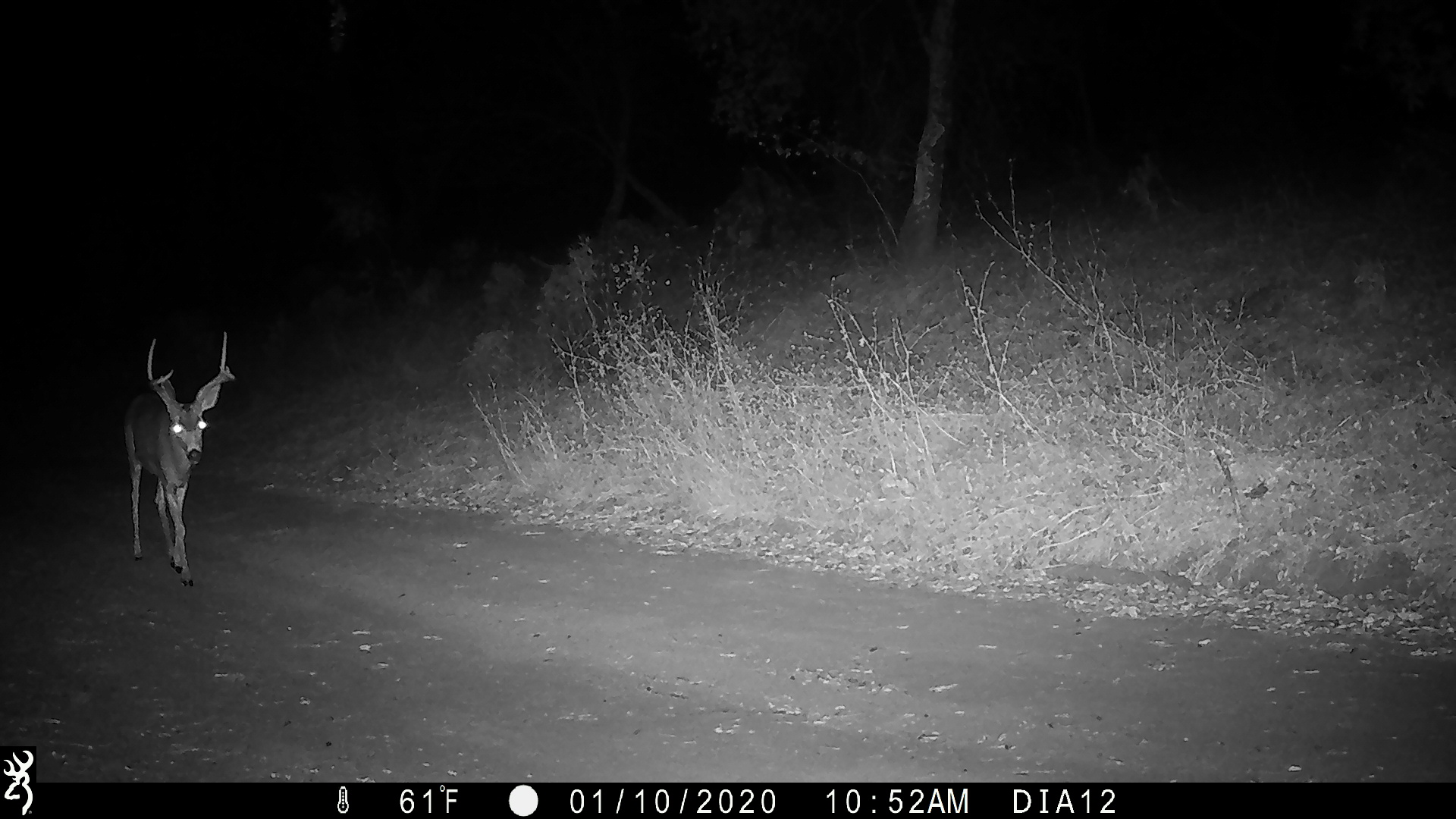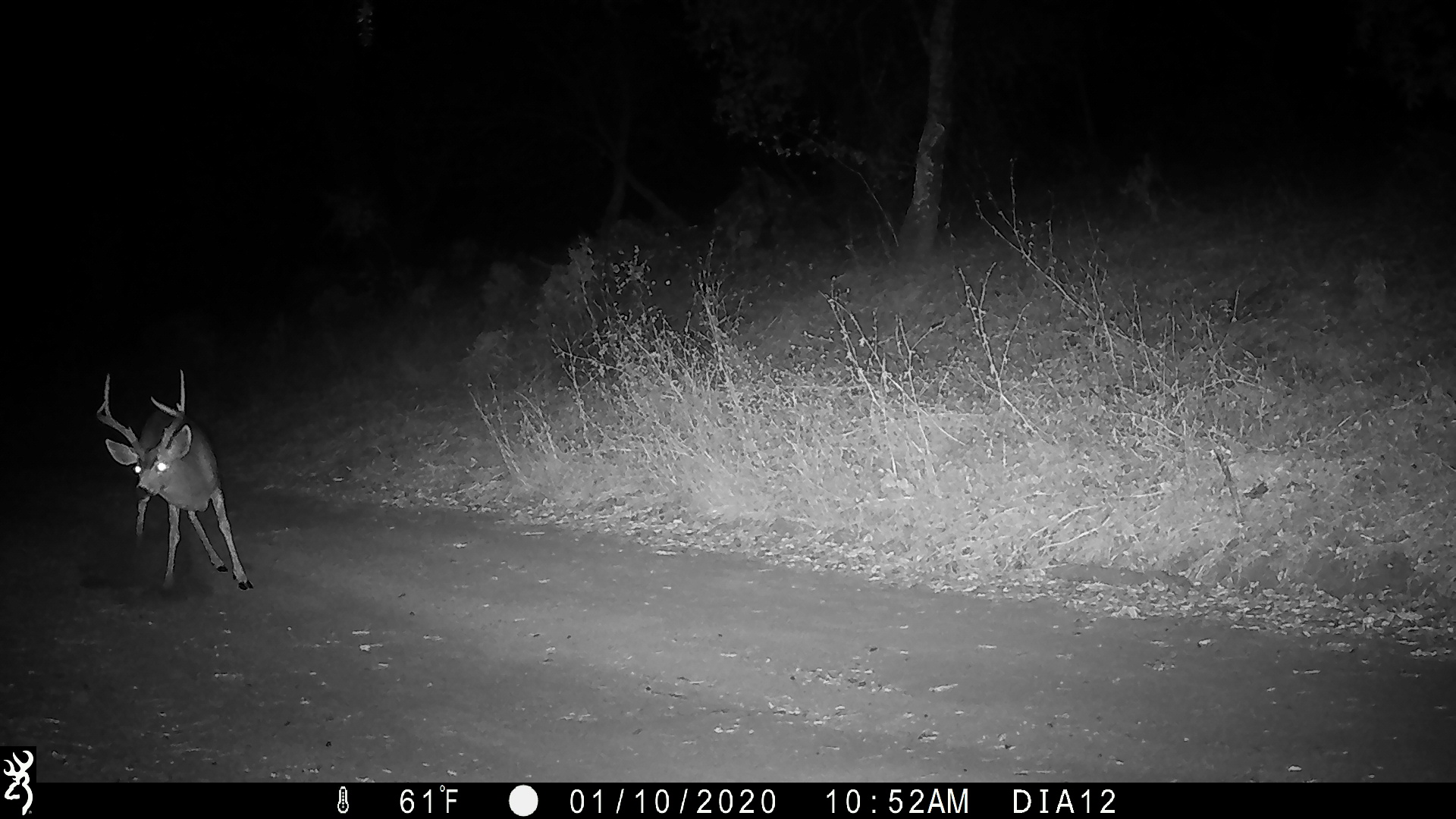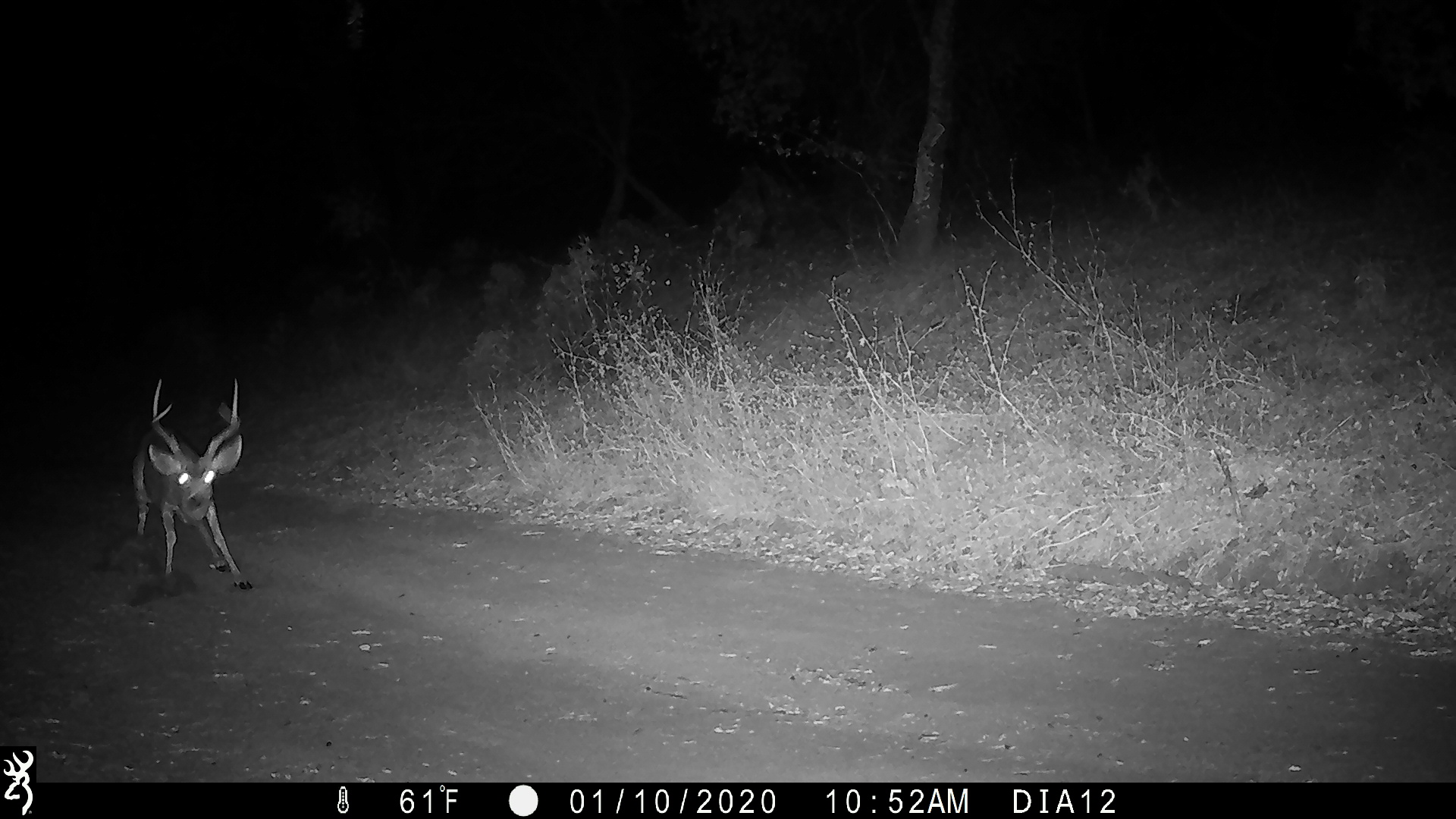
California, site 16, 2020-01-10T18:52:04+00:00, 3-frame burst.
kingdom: Animalia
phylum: Chordata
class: Mammalia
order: Artiodactyla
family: Cervidae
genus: Odocoileus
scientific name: Odocoileus hemionus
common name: mule deer